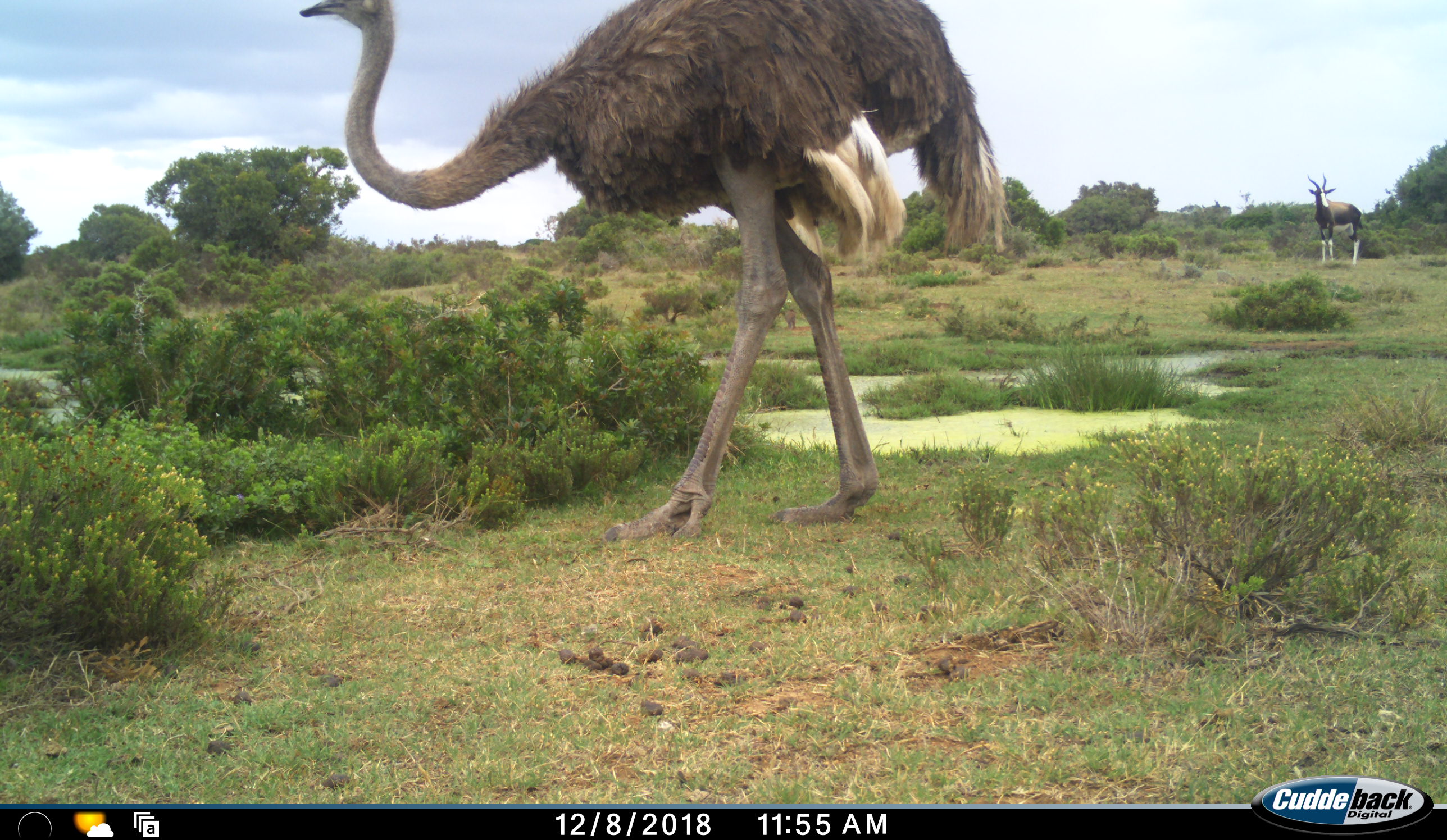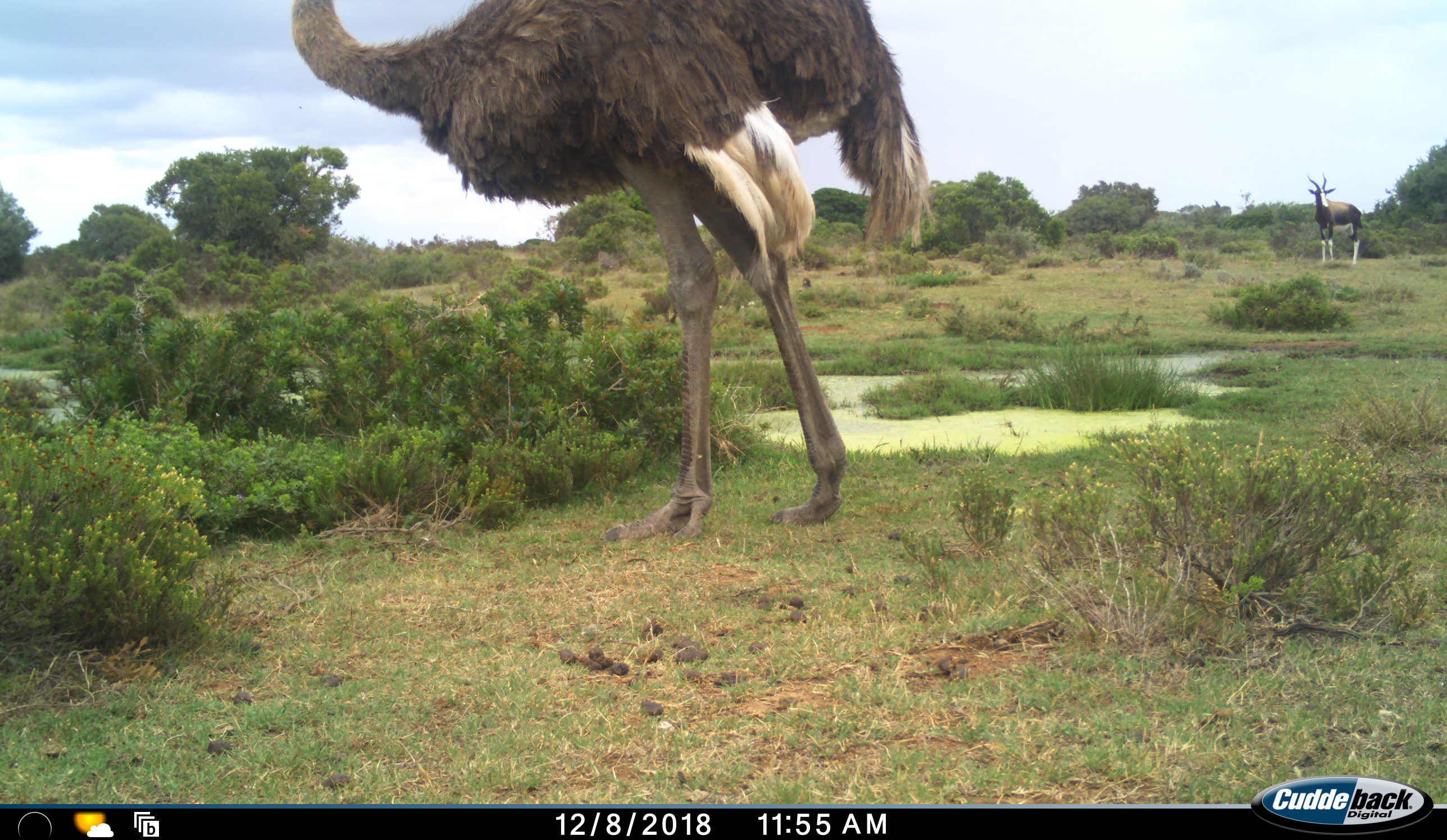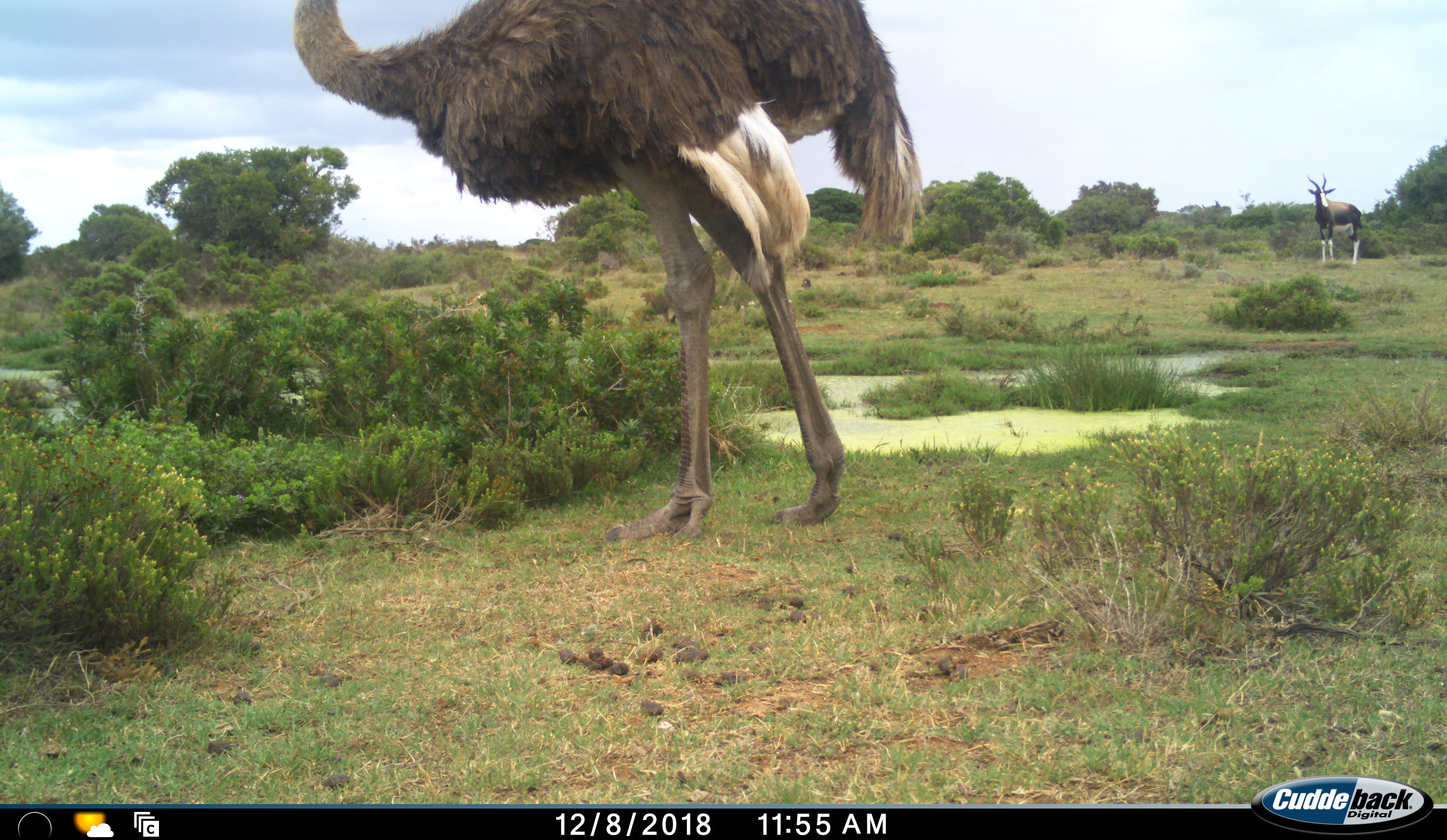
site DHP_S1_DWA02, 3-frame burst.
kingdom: Animalia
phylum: Chordata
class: Mammalia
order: Artiodactyla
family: Bovidae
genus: Damaliscus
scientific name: Damaliscus pygargus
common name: bontebok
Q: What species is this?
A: Bontebok (Damaliscus pygargus).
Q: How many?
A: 1.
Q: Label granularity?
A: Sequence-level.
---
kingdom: Animalia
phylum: Chordata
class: Aves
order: Struthioniformes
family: Struthionidae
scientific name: Struthionidae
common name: ostrich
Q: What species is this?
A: Ostrich (Struthionidae).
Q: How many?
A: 1.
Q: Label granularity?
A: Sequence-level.